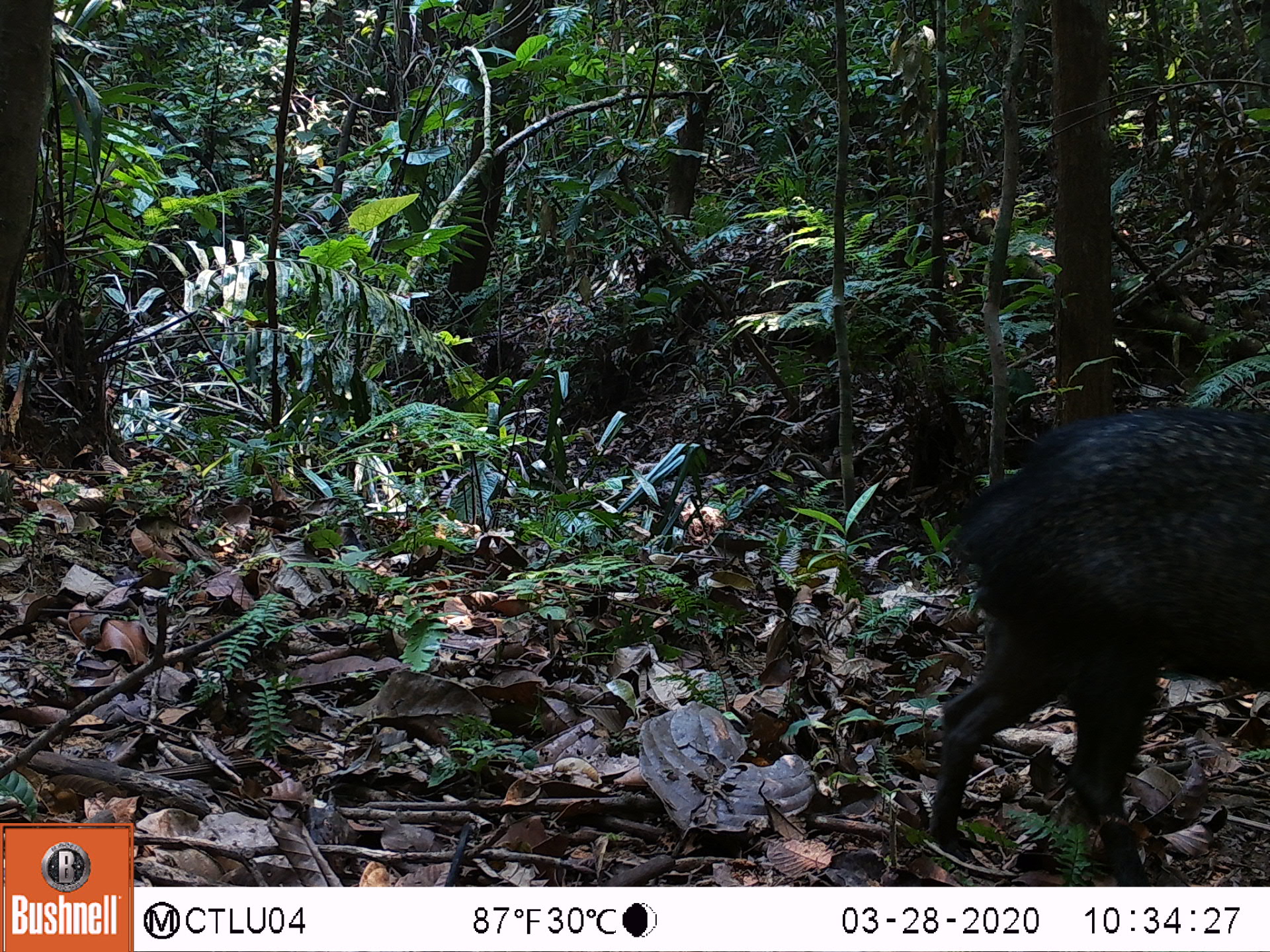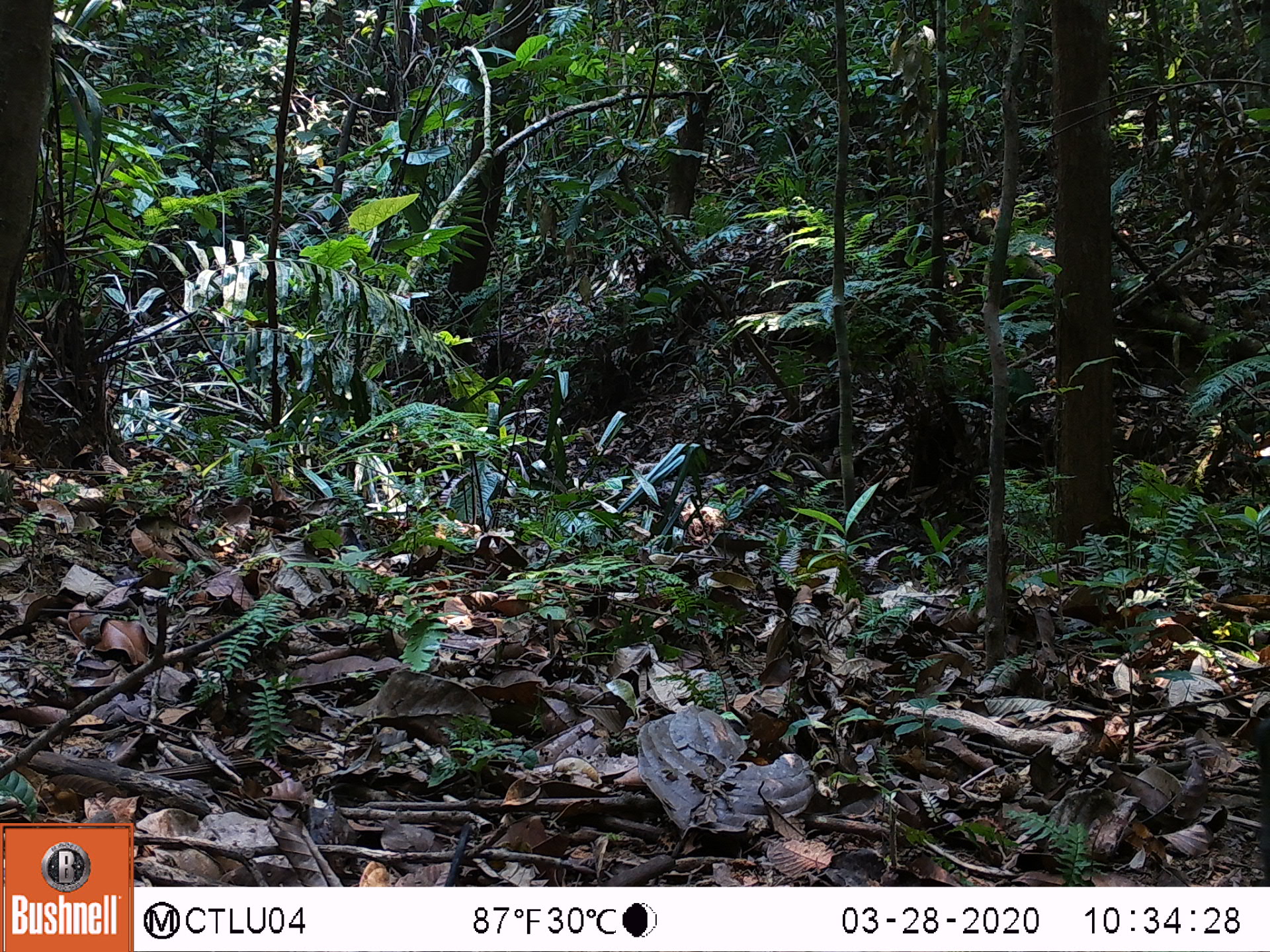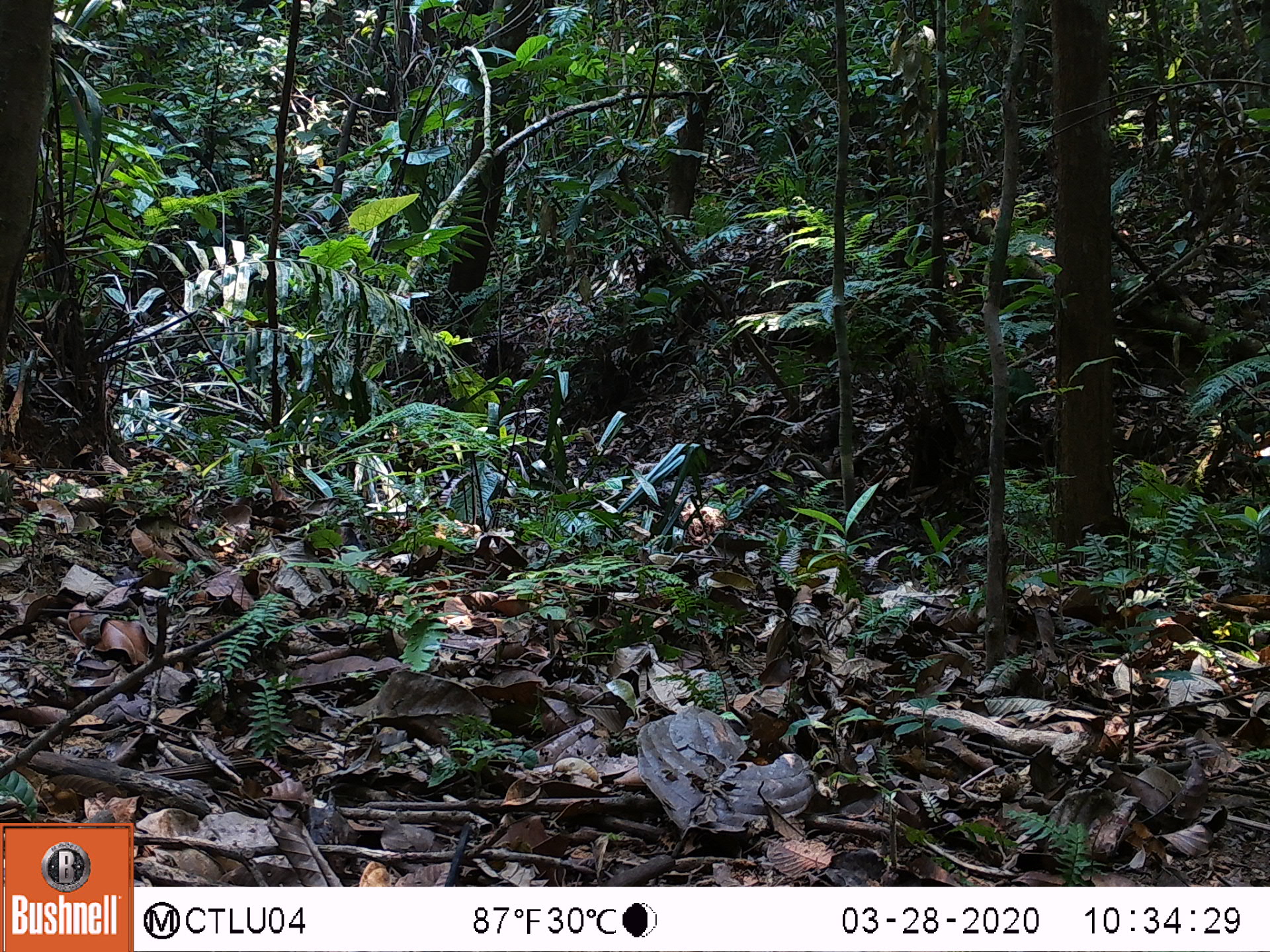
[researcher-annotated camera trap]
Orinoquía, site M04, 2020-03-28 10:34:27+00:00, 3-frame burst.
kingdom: Animalia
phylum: Chordata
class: Mammalia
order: Artiodactyla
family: Tayassuidae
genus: Pecari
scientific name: Pecari tajacu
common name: collared peccary